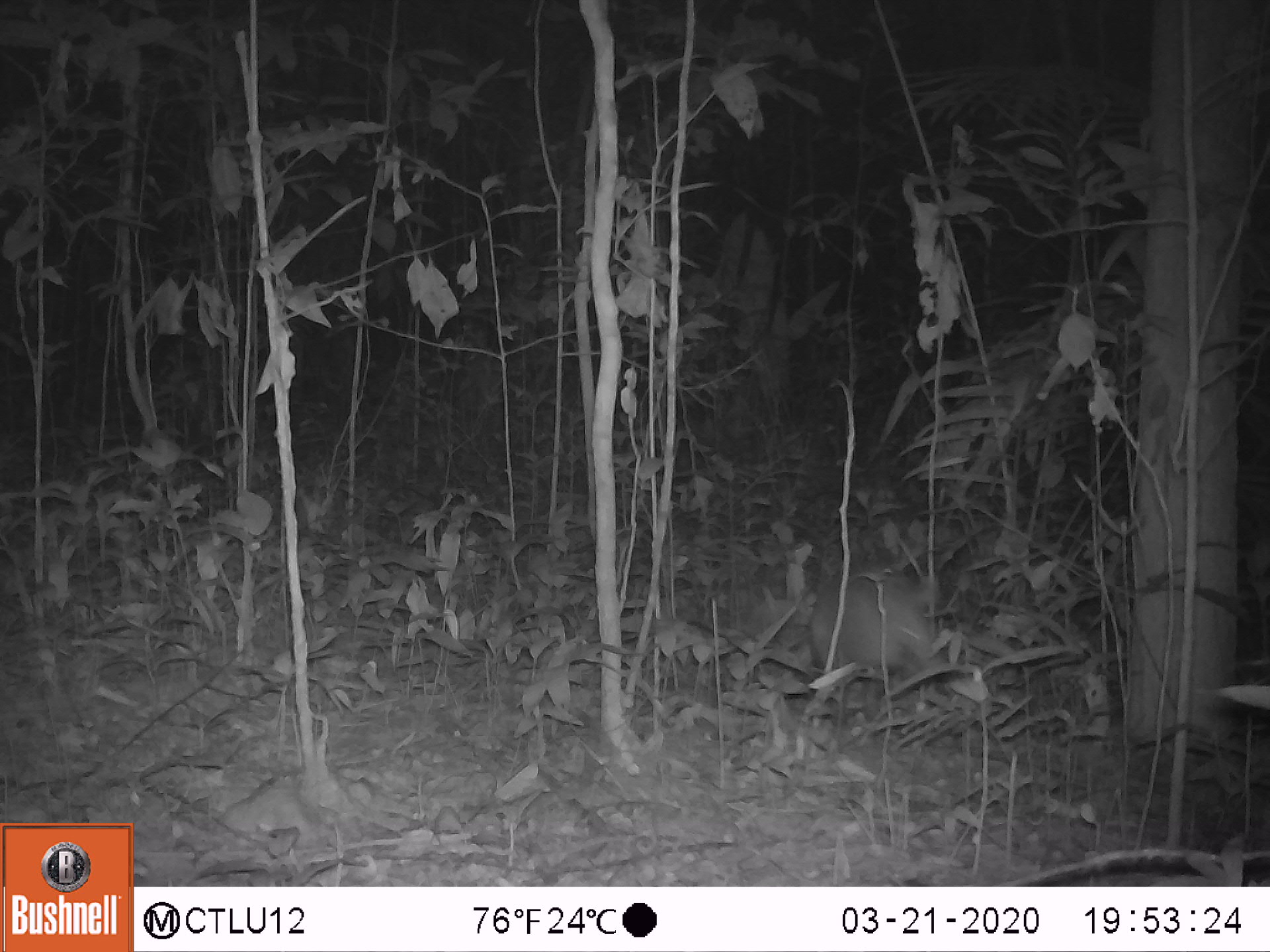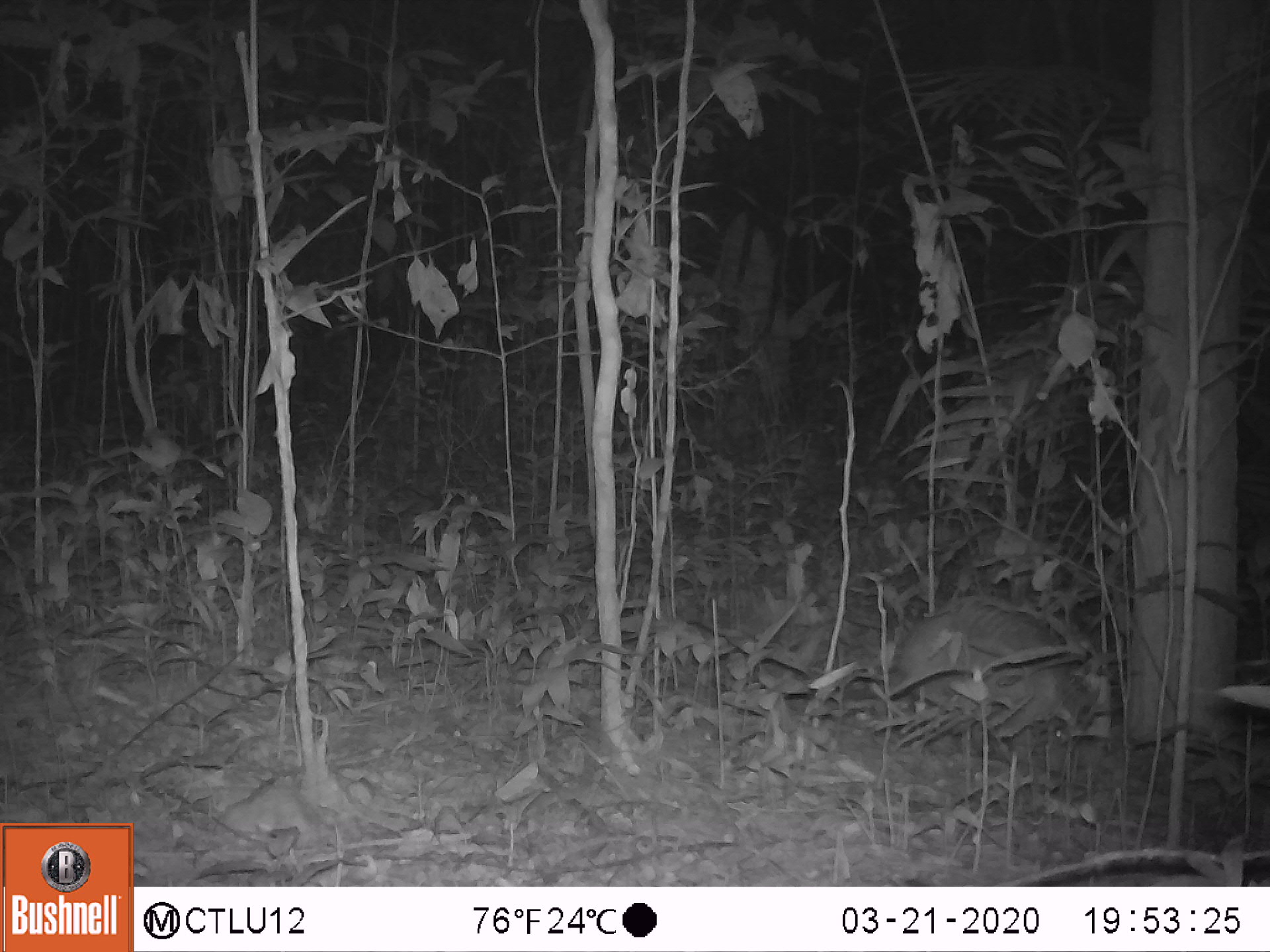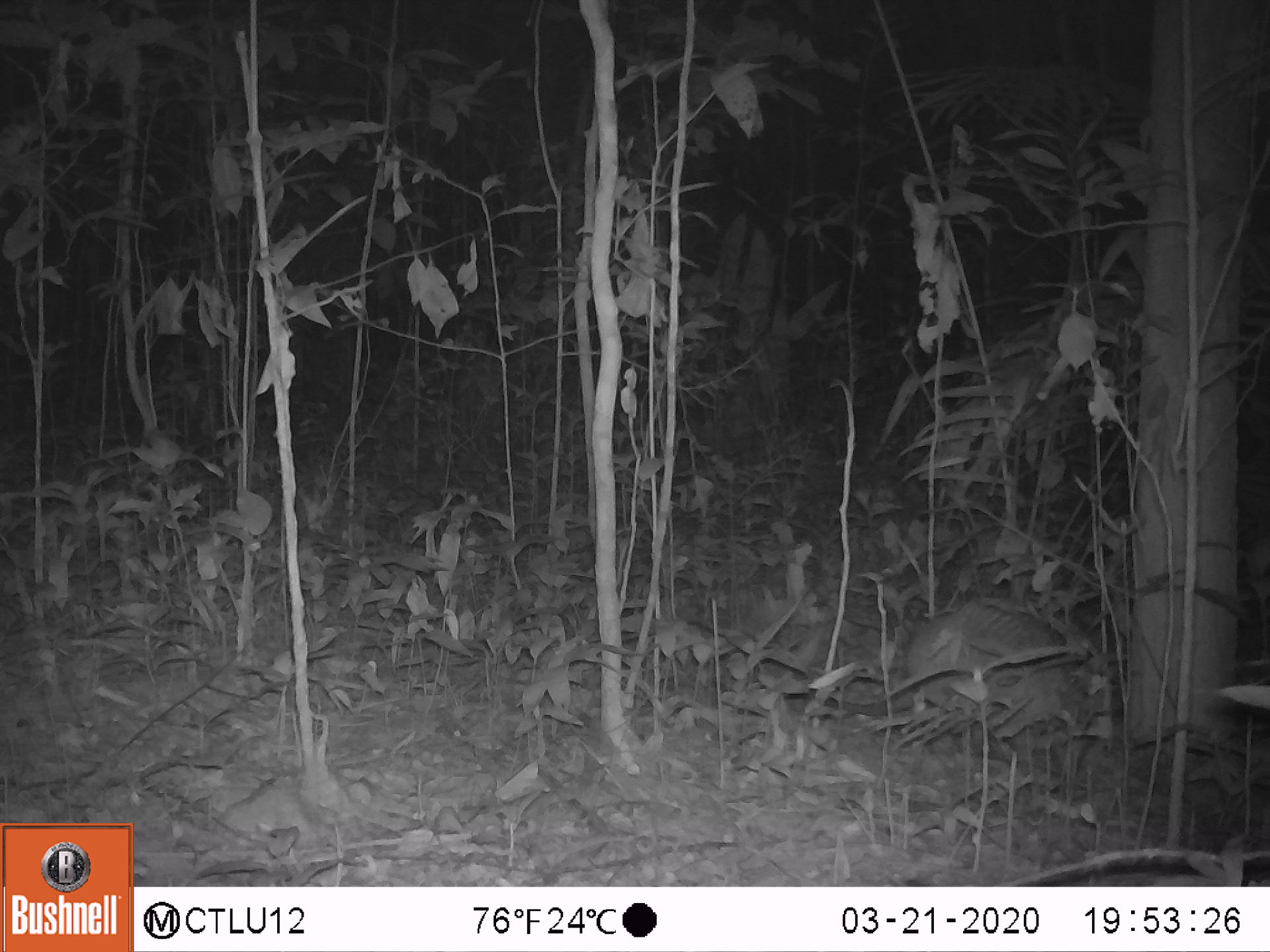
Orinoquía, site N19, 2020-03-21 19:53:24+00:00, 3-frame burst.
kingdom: Animalia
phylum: Chordata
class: Mammalia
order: Cingulata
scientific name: Cingulata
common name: armadillo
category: unknown armadillo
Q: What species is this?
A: Unknown armadillo (armadillo) (Cingulata).